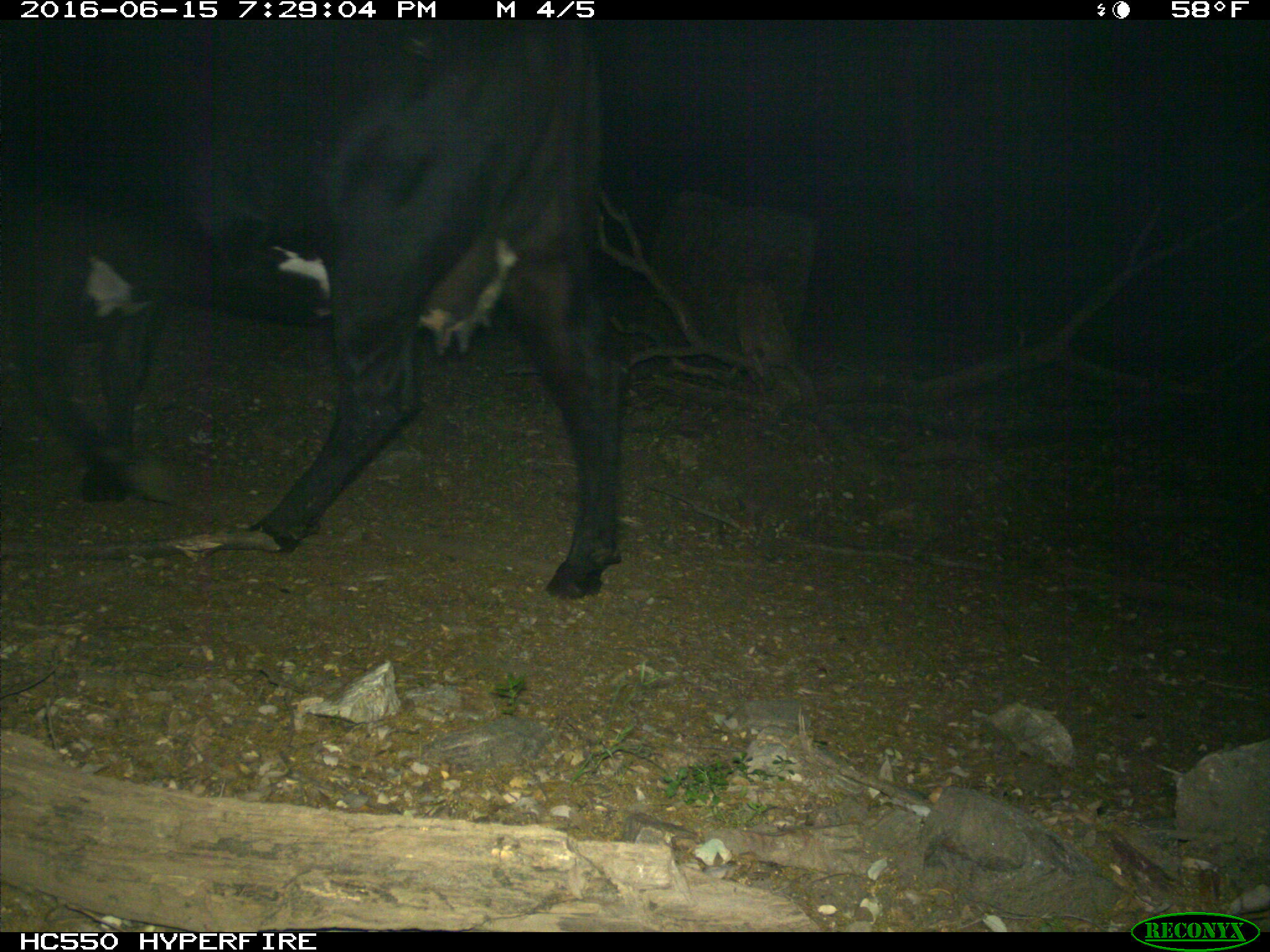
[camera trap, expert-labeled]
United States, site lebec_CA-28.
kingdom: Animalia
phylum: Chordata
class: Mammalia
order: Artiodactyla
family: Bovidae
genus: Bos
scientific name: Bos taurus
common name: domestic cow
Bos taurus (domestic cow).